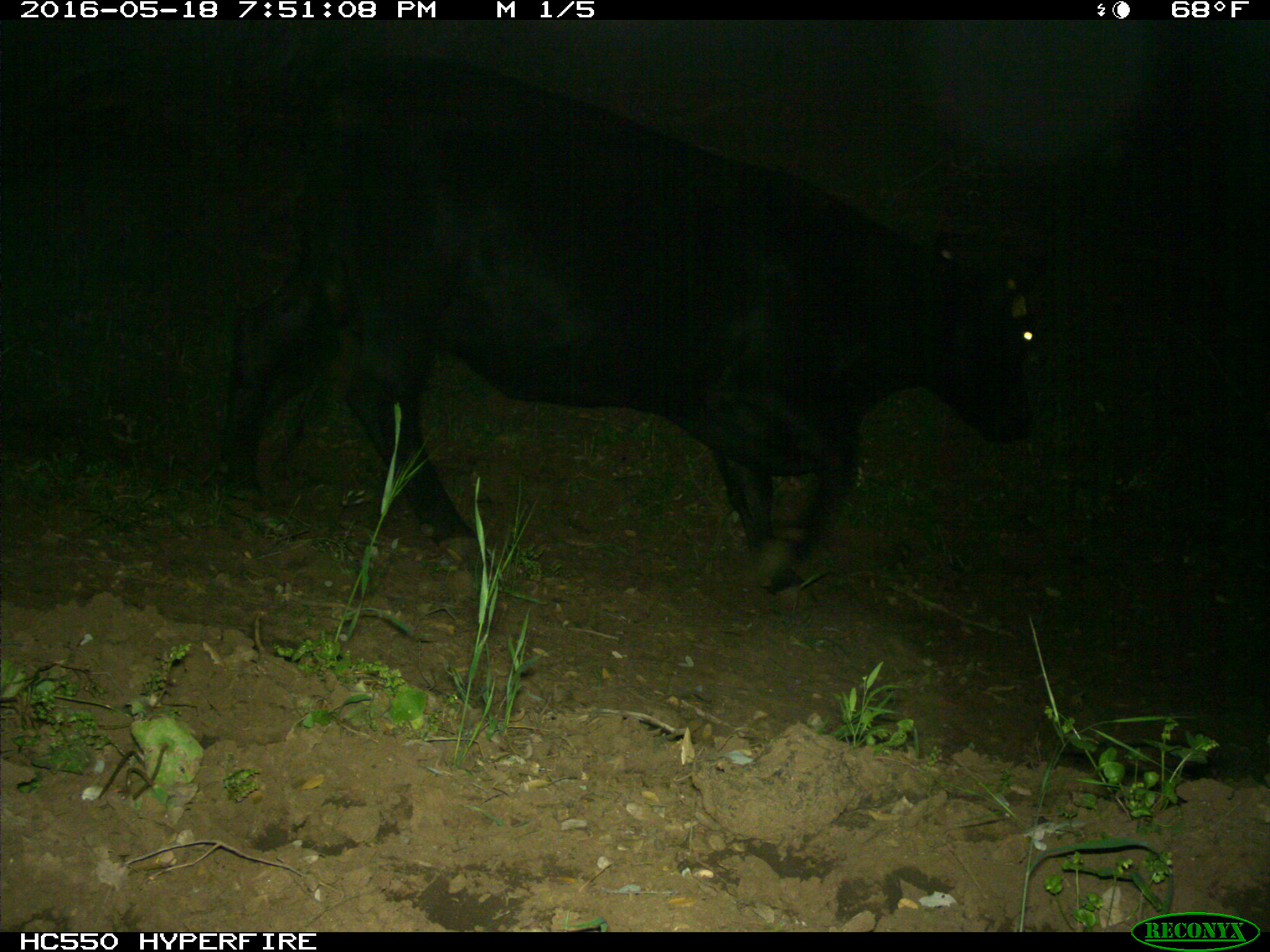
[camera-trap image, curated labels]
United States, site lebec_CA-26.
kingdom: Animalia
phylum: Chordata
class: Mammalia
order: Artiodactyla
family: Bovidae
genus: Bos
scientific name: Bos taurus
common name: domestic cow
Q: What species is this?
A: Bos taurus (domestic cow).